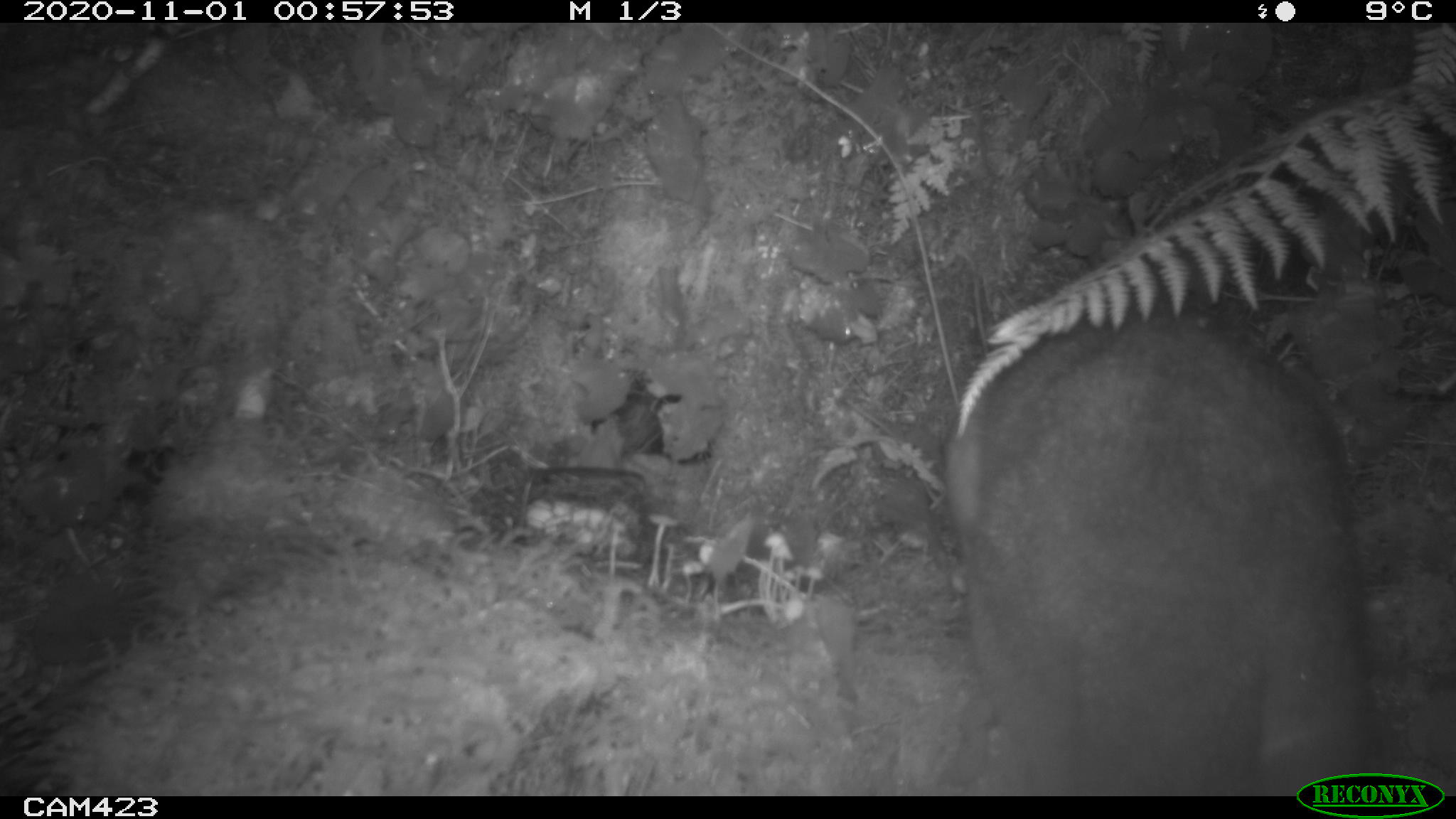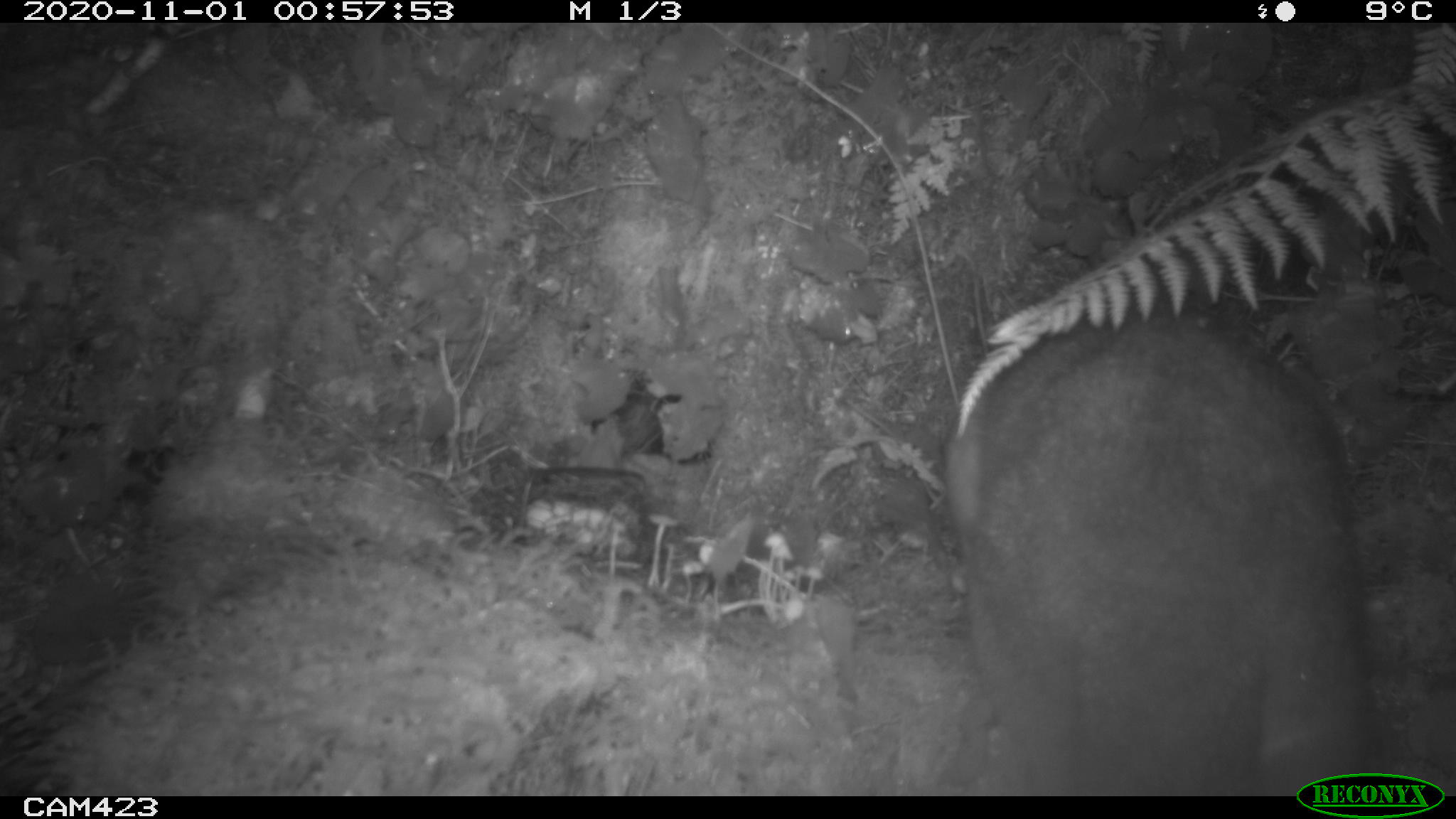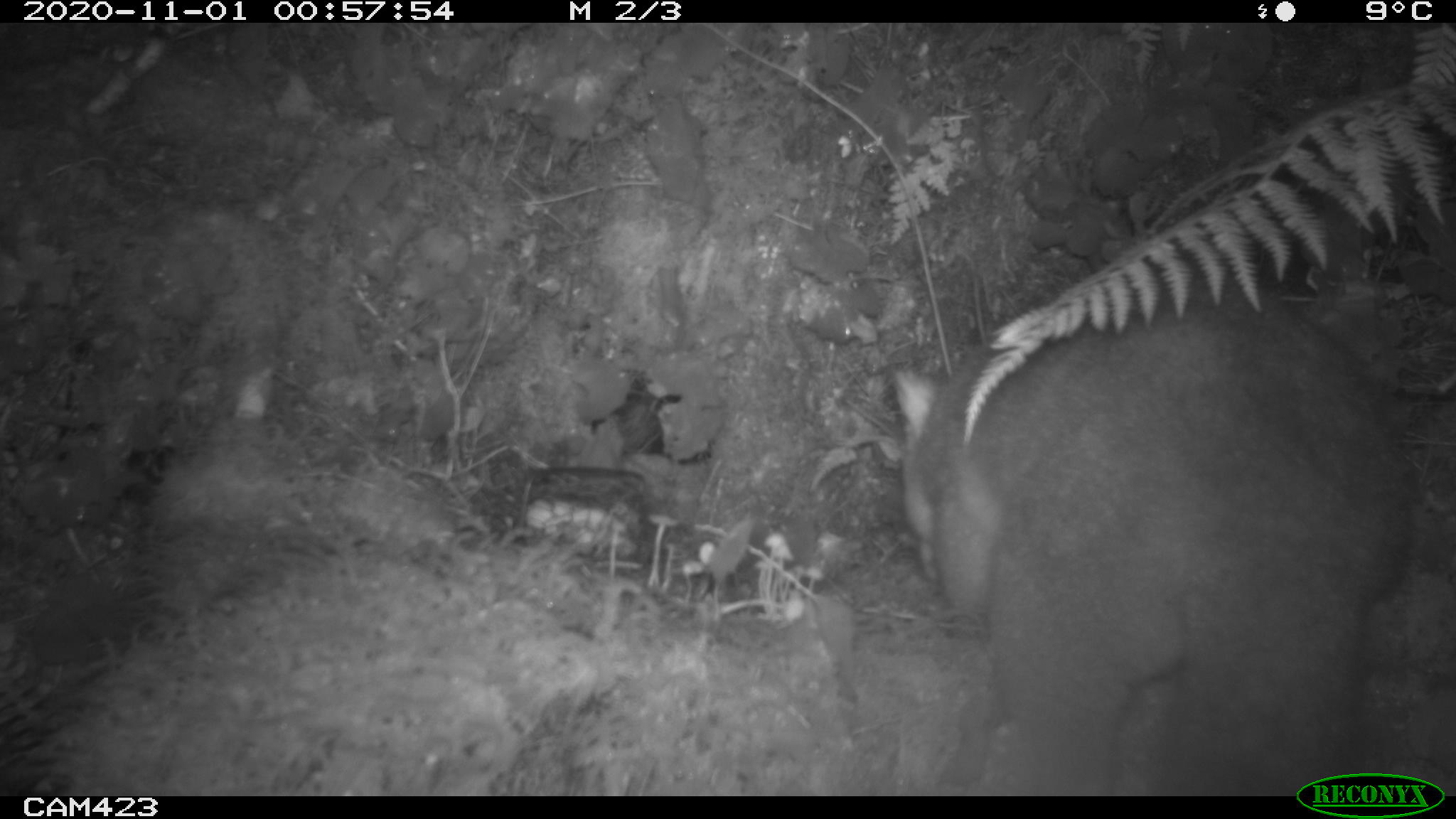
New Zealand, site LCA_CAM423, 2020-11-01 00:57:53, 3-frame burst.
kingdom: Animalia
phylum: Chordata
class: Mammalia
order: Diprotodontia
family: Phalangeridae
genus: Trichosurus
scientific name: Trichosurus vulpecula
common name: common brushtail possum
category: possum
Possum (common brushtail possum) (Trichosurus vulpecula).